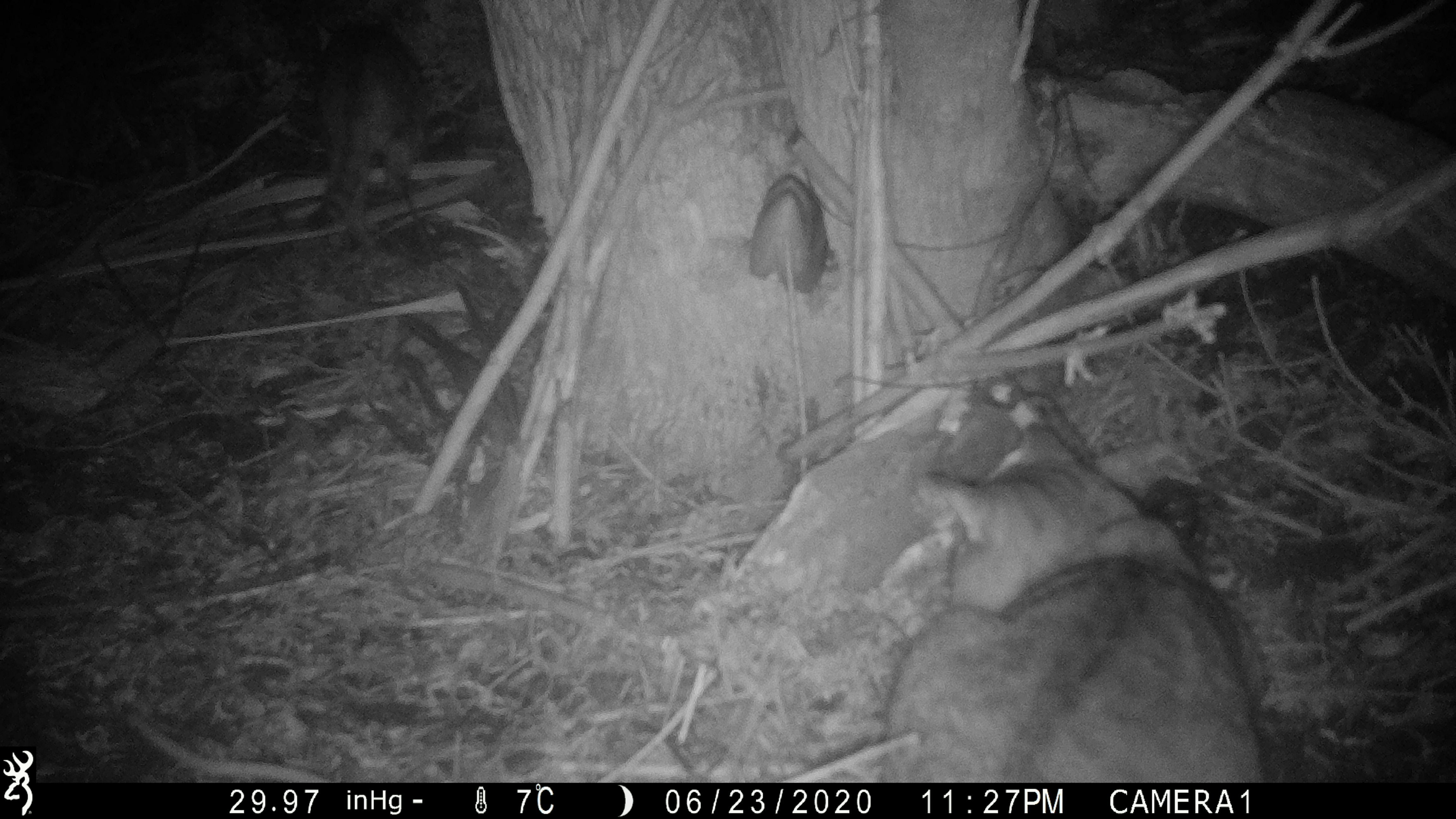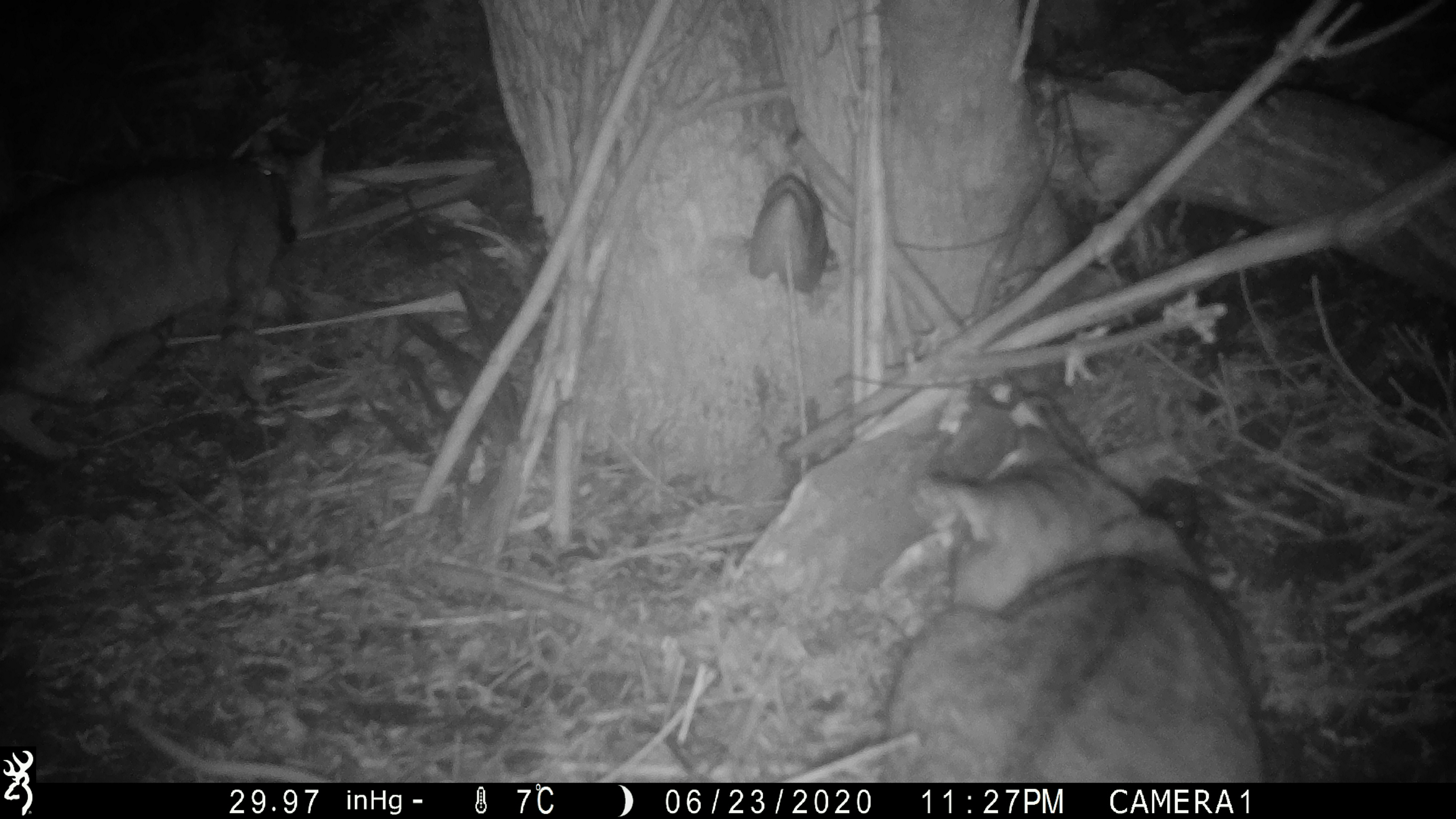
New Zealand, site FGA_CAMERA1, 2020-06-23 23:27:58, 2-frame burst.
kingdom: Animalia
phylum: Chordata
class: Mammalia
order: Carnivora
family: Felidae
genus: Felis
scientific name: Felis catus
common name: domestic cat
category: cat